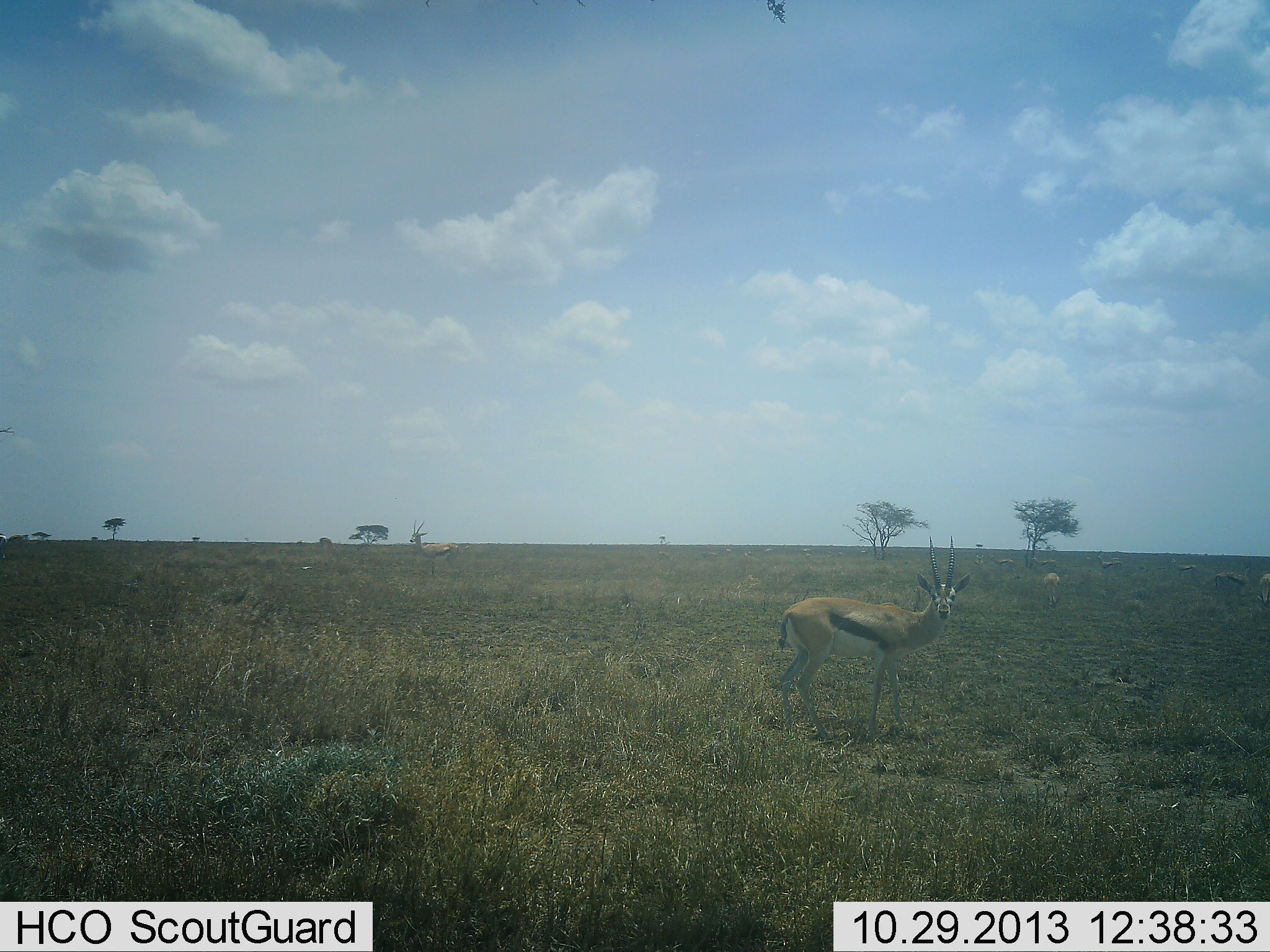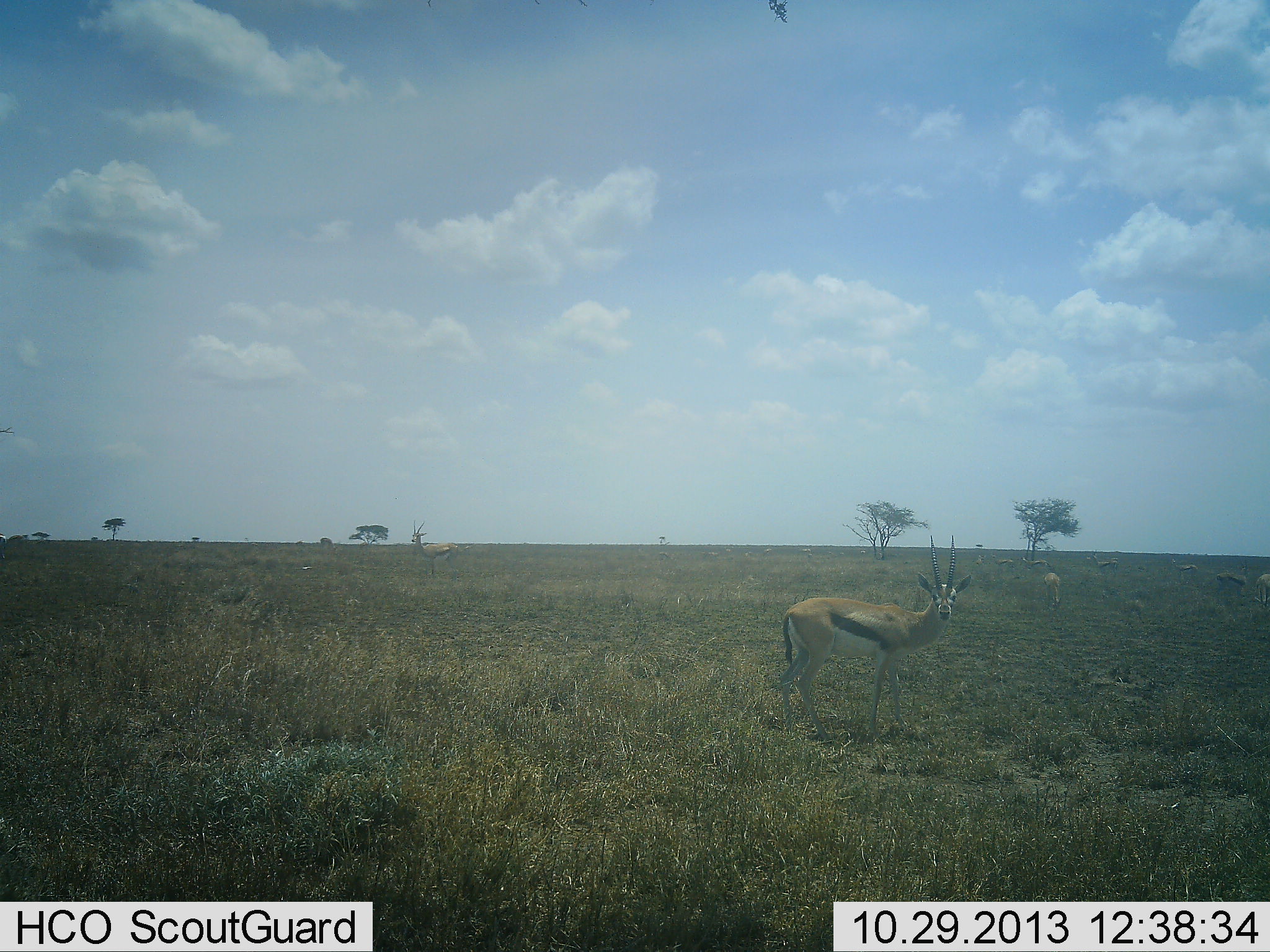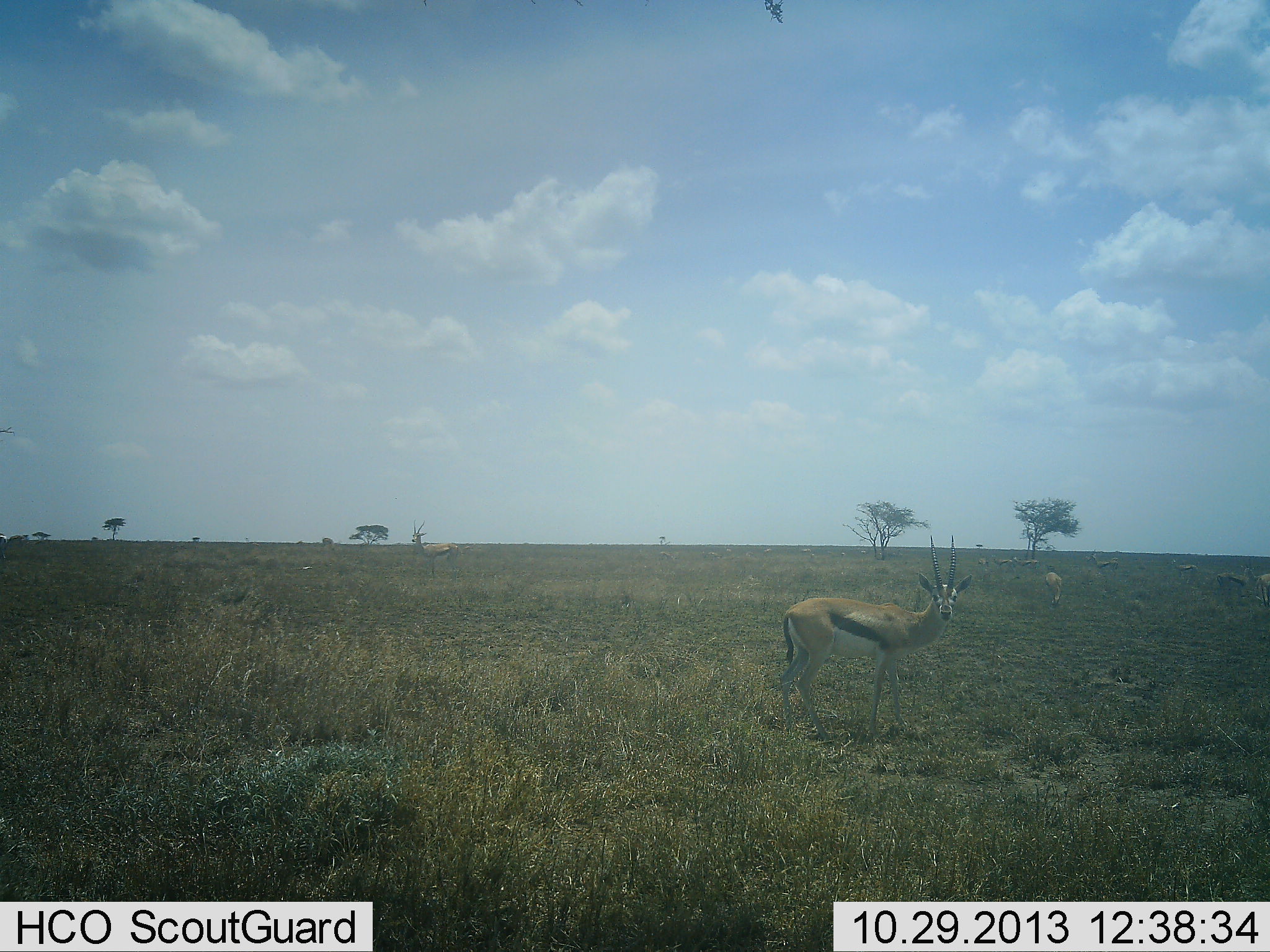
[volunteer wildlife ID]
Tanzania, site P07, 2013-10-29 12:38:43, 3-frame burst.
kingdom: Animalia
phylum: Chordata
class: Mammalia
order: Artiodactyla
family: Bovidae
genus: Eudorcas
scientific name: Eudorcas thomsonii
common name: thomson's gazelle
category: gazellethomsons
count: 7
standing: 100%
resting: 0%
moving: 10%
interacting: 0%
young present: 0%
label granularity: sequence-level